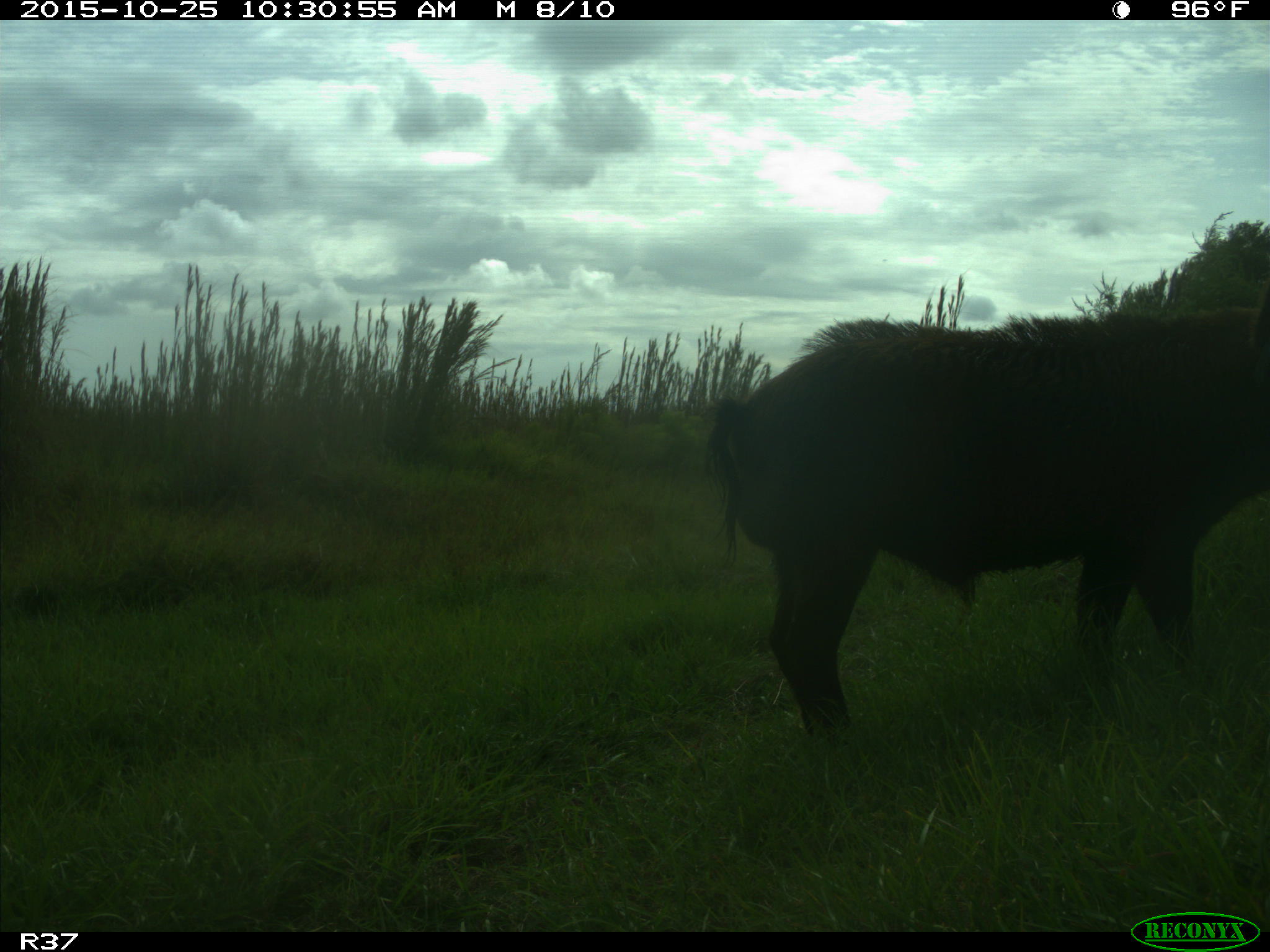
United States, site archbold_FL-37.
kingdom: Animalia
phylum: Chordata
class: Mammalia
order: Artiodactyla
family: Suidae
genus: Sus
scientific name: Sus scrofa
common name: wild boar